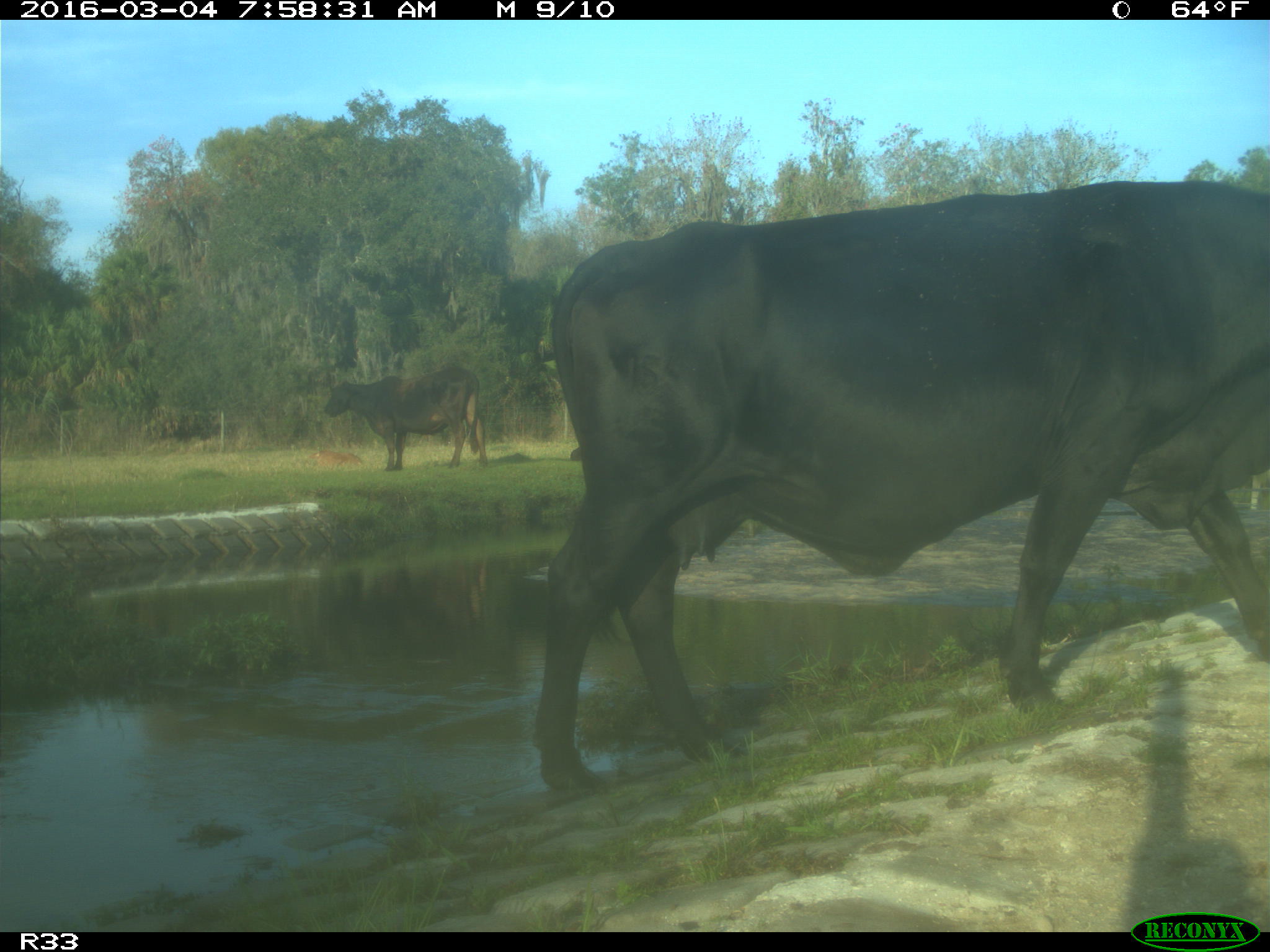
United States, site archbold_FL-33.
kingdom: Animalia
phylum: Chordata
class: Mammalia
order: Artiodactyla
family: Bovidae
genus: Bos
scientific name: Bos taurus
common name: domestic cow